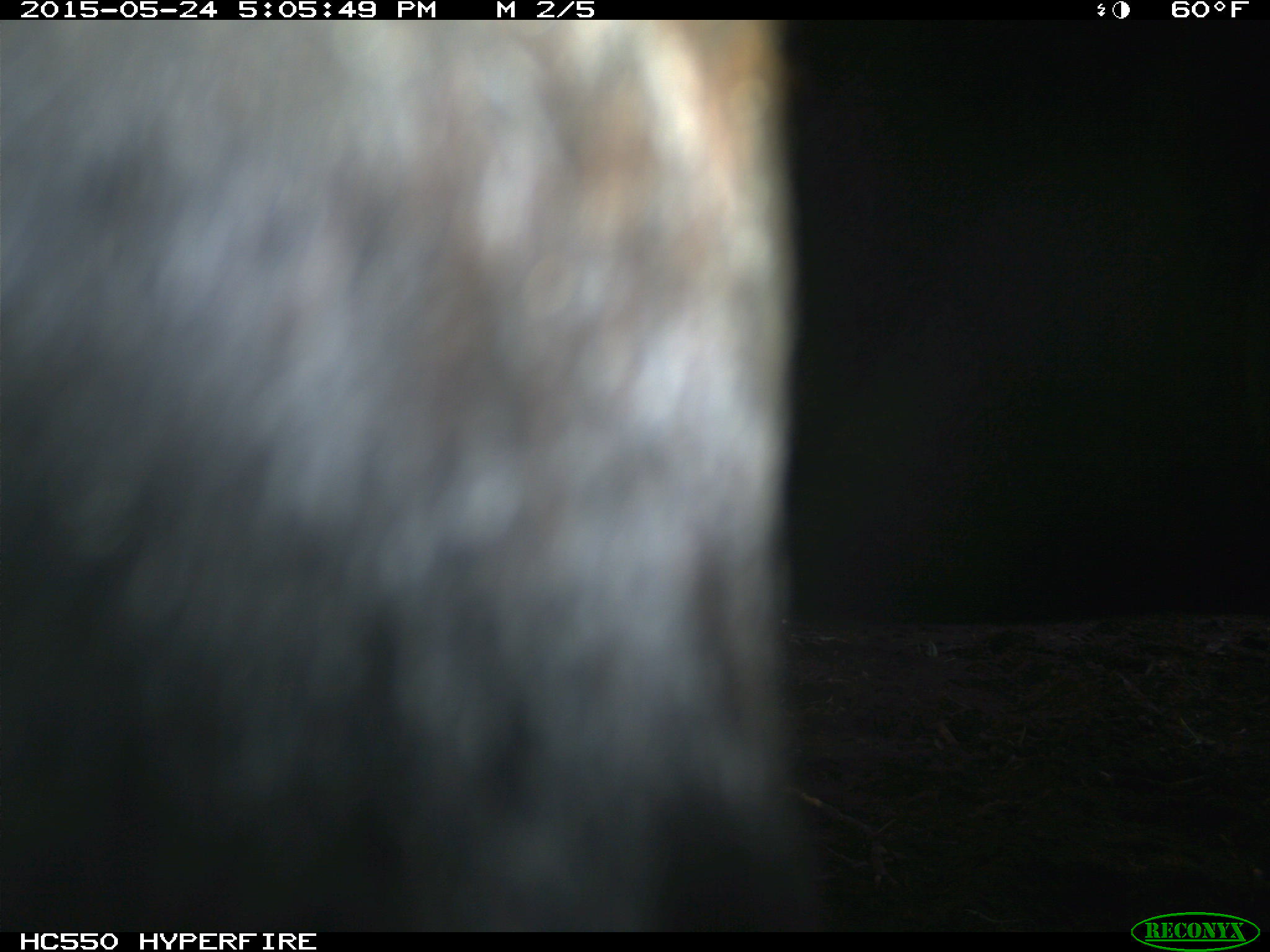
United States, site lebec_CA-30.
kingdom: Animalia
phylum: Chordata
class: Mammalia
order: Artiodactyla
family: Bovidae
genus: Bos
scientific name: Bos taurus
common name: domestic cow